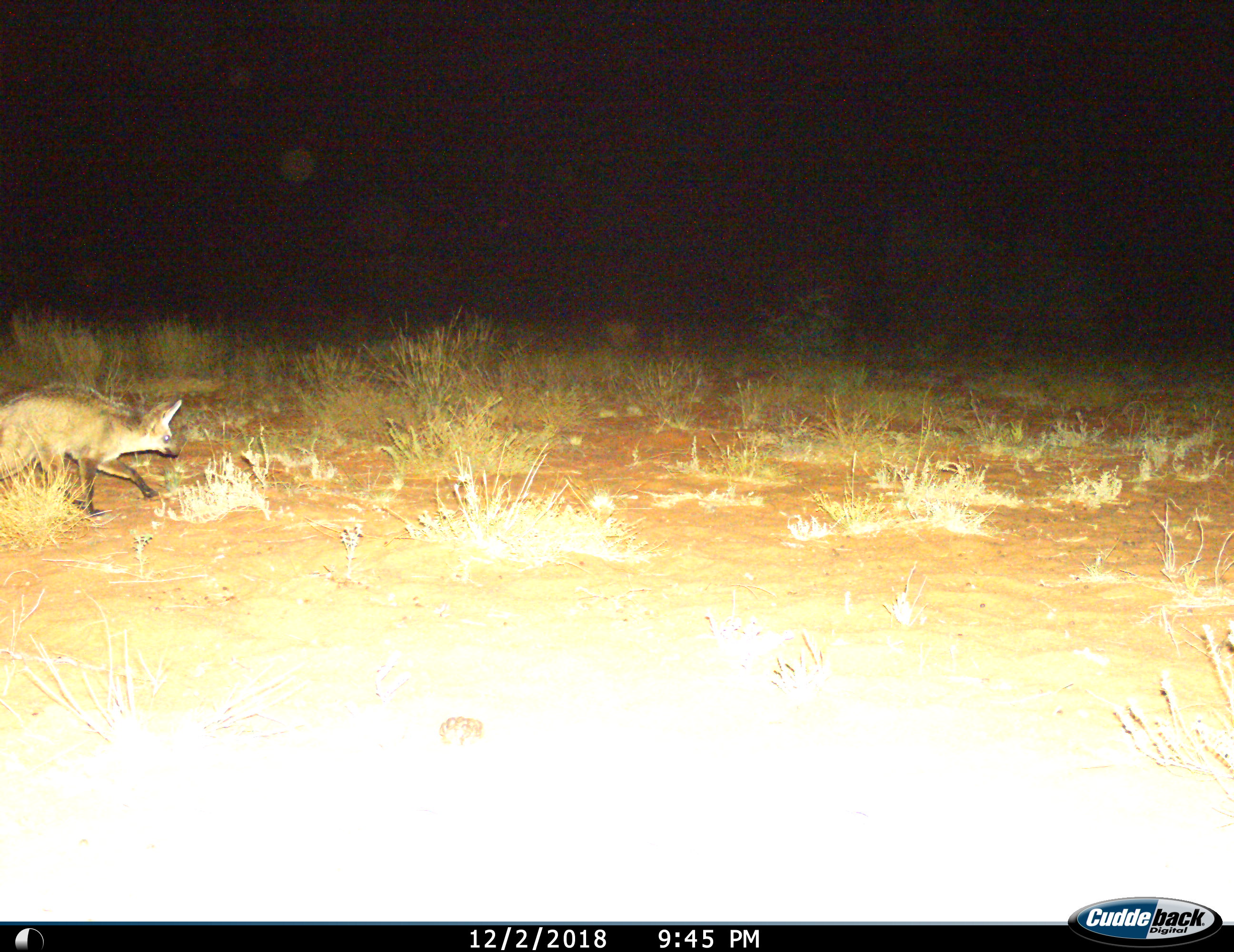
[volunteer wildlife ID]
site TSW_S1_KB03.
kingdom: Animalia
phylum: Chordata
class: Mammalia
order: Carnivora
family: Canidae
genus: Otocyon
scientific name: Otocyon megalotis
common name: bat-eared fox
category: foxbateared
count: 1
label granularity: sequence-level